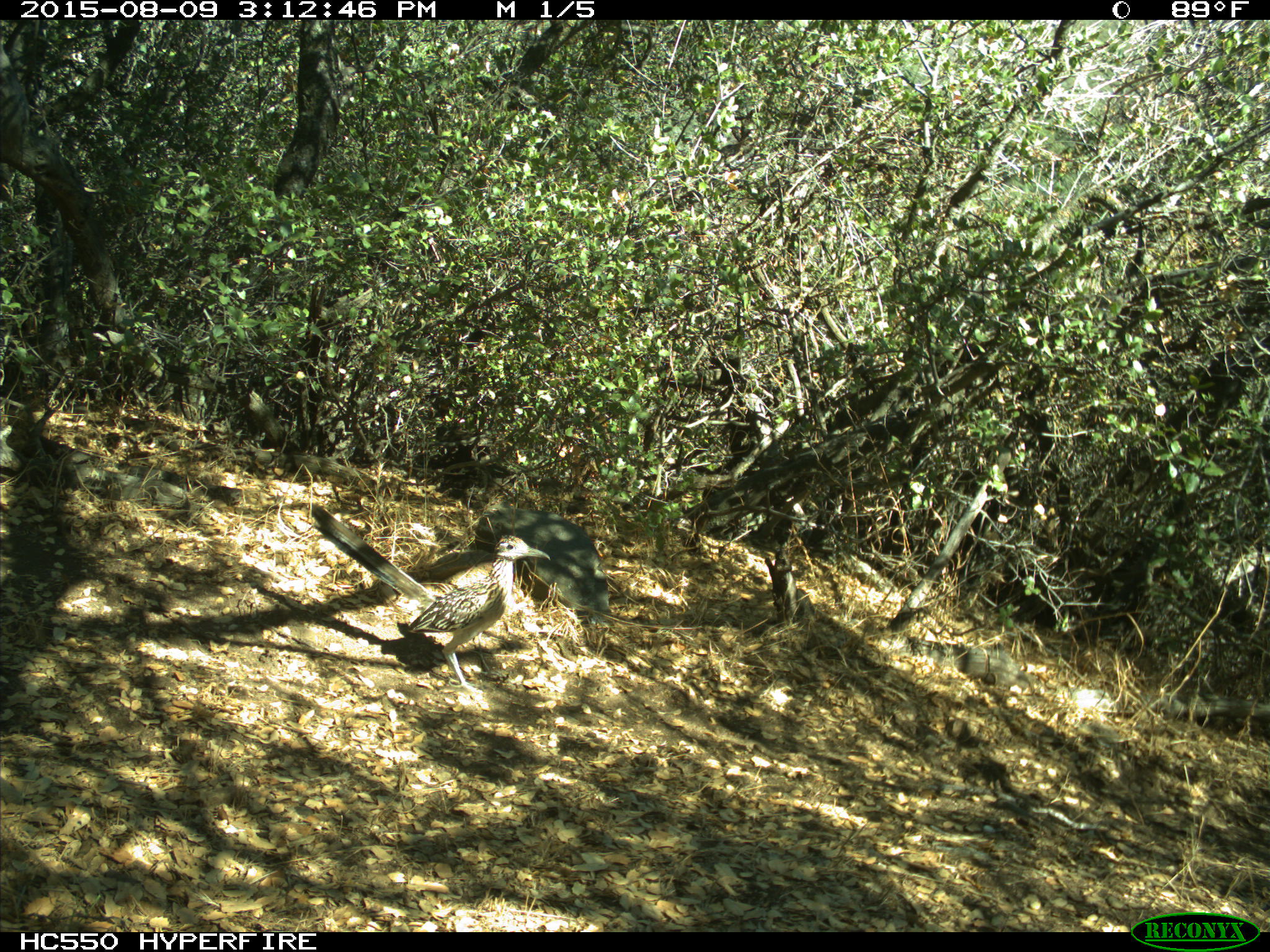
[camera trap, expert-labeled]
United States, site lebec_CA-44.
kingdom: Animalia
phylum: Chordata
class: Aves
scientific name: Aves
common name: birds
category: unidentified bird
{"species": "unidentified bird (birds) (Aves)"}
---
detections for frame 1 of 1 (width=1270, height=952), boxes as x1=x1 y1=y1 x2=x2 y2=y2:
animal: x1=401 y1=533 x2=552 y2=689